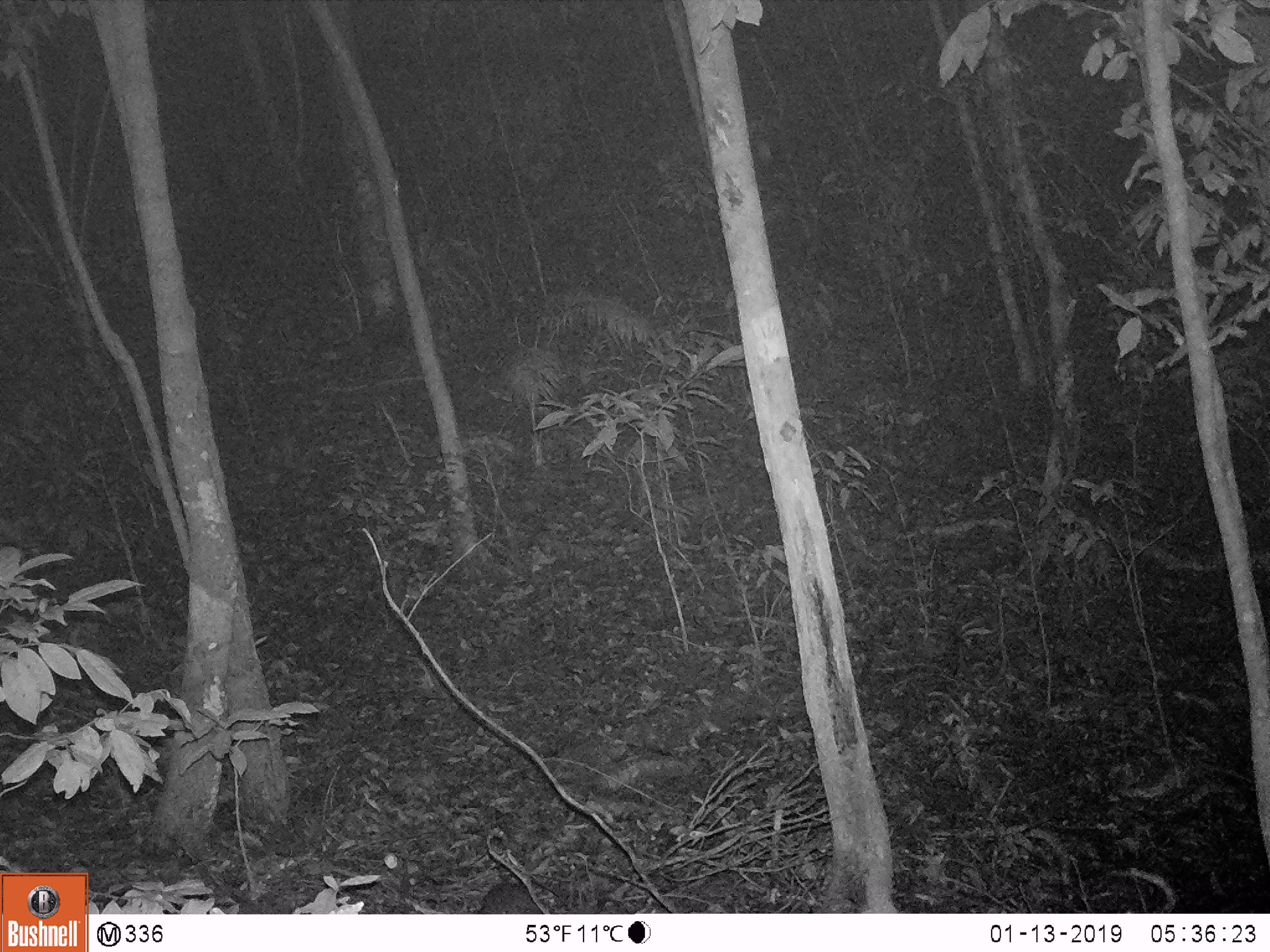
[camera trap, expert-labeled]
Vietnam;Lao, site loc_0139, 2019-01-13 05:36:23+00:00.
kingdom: Animalia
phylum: Chordata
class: Mammalia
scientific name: Mammalia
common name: mammal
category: unidentified small mammal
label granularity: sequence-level